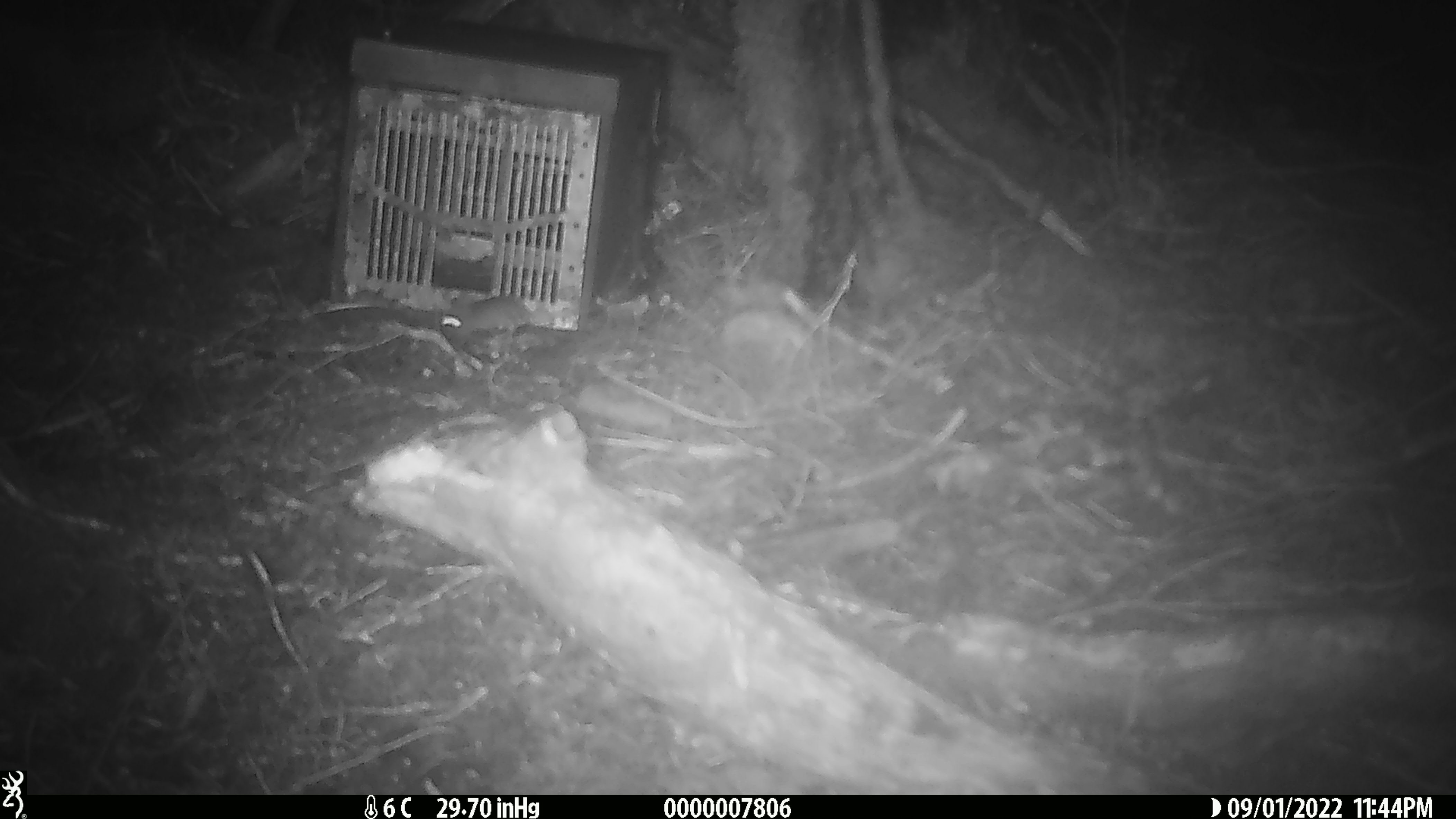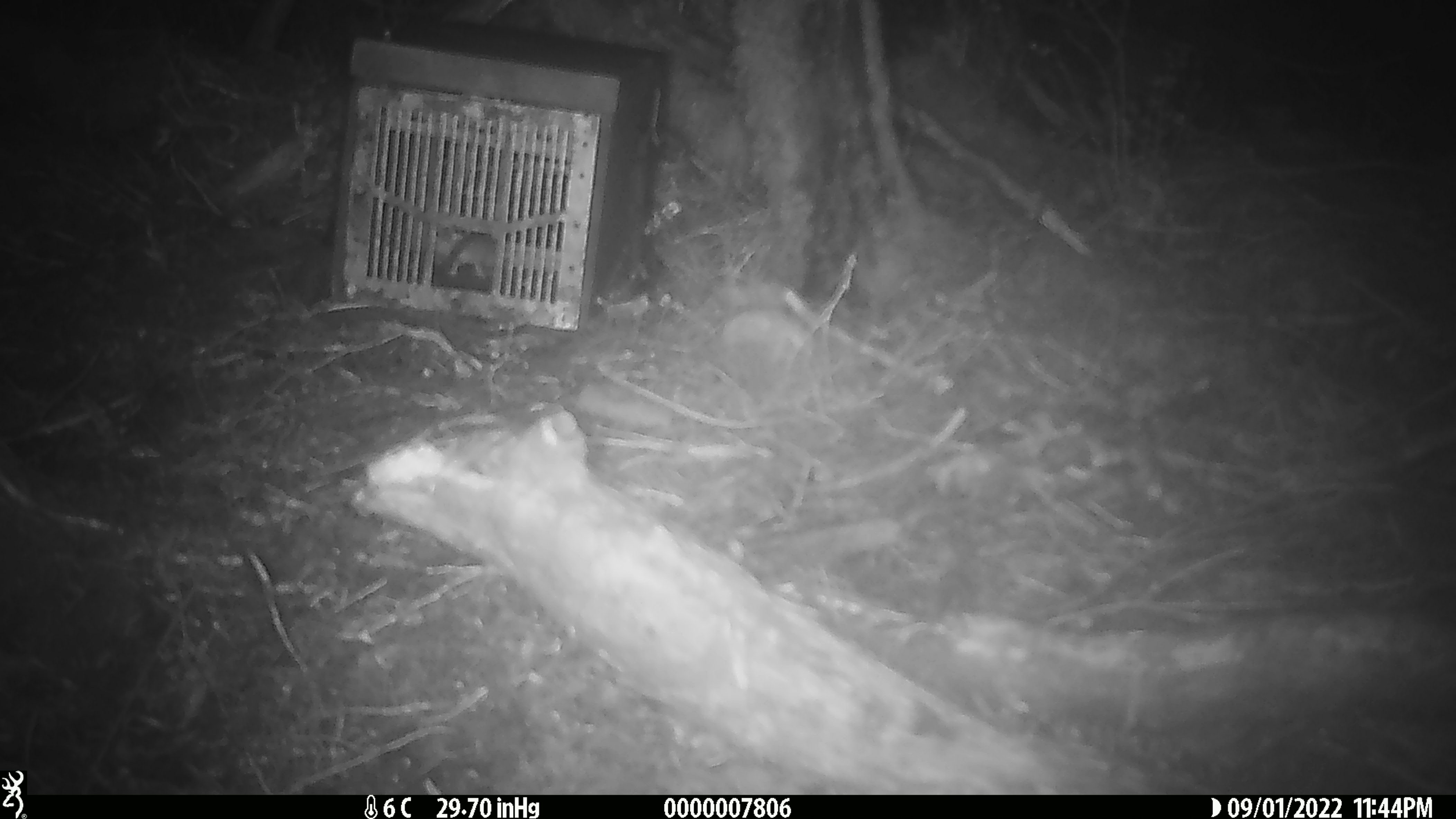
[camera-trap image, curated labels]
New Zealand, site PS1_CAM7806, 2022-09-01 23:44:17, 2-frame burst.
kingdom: Animalia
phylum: Chordata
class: Mammalia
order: Rodentia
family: Muridae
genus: Mus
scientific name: Mus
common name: mouse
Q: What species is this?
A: Mouse (Mus).